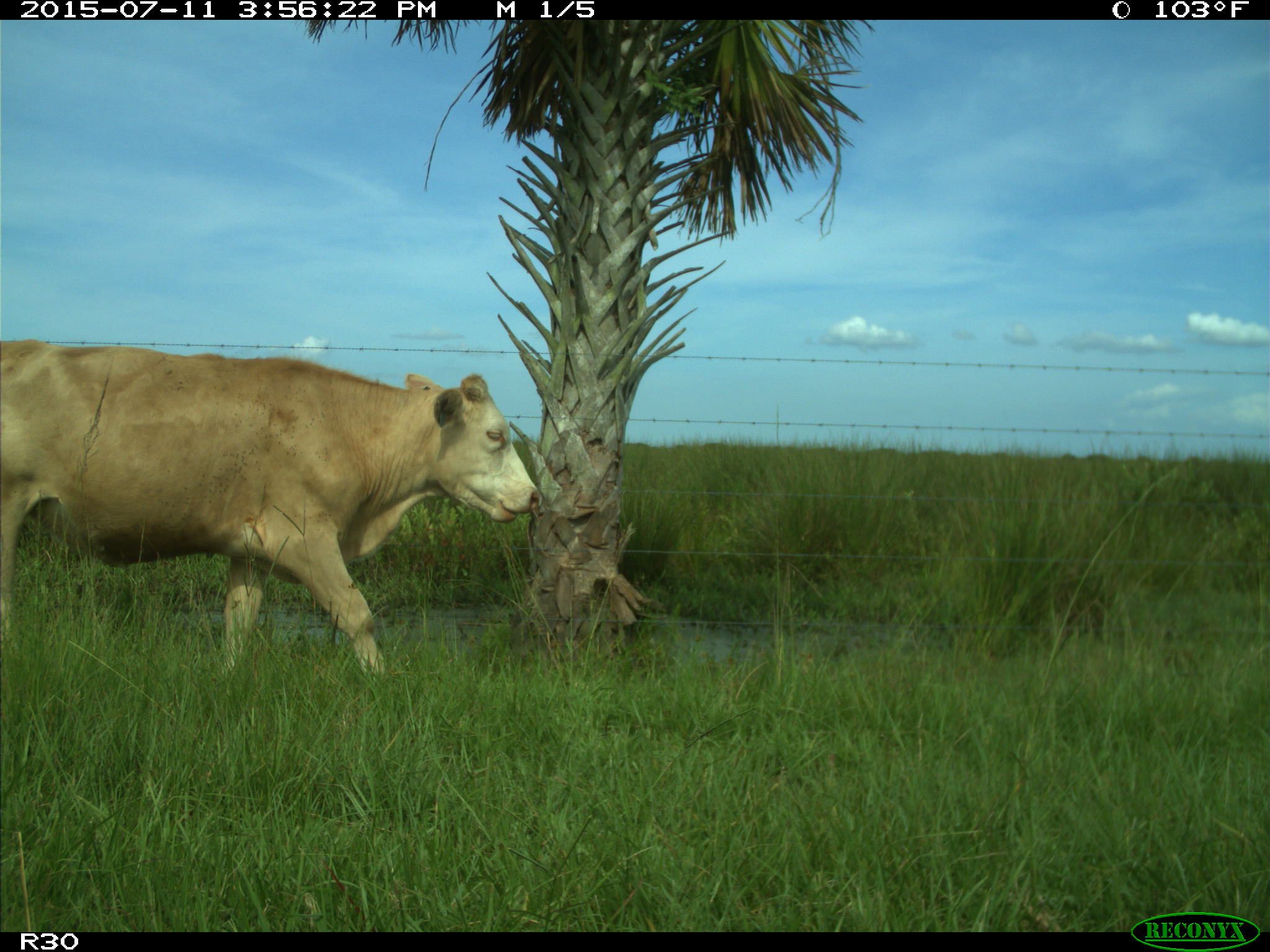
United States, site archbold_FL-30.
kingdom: Animalia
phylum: Chordata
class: Mammalia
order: Artiodactyla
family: Bovidae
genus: Bos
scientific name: Bos taurus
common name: domestic cow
Bos taurus (domestic cow).